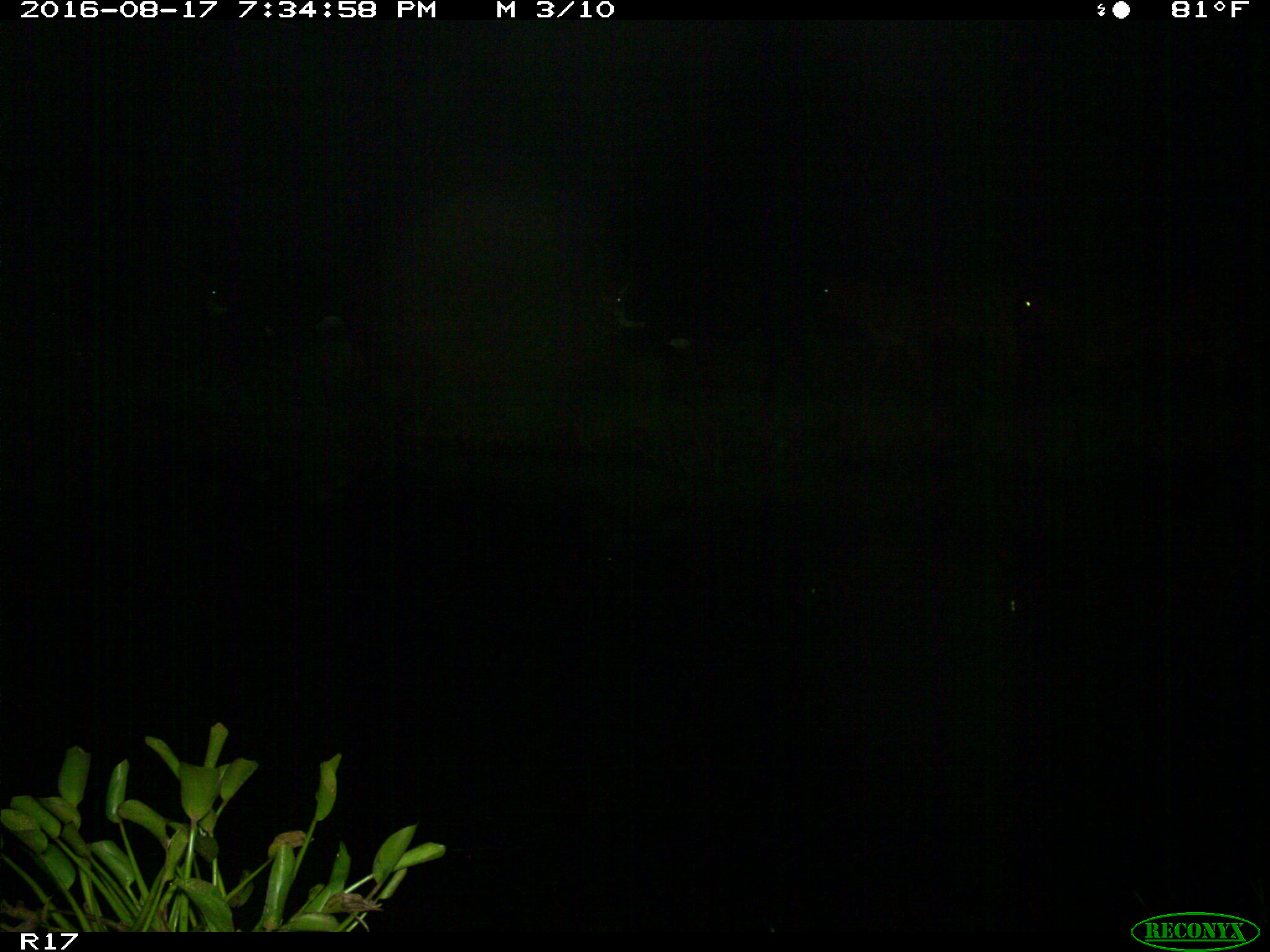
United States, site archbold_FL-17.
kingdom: Animalia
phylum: Chordata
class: Mammalia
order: Artiodactyla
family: Bovidae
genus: Bos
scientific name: Bos taurus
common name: domestic cow